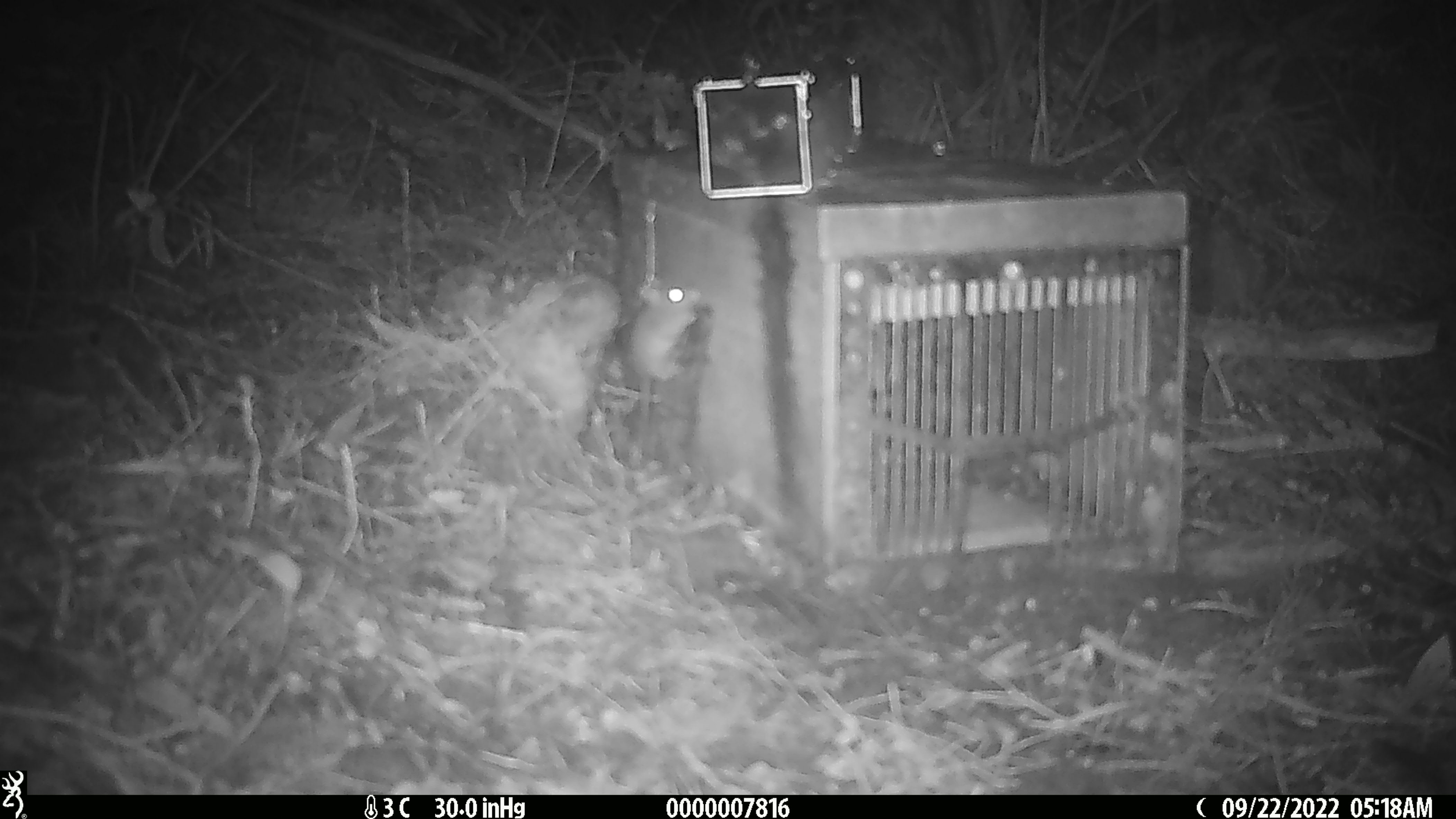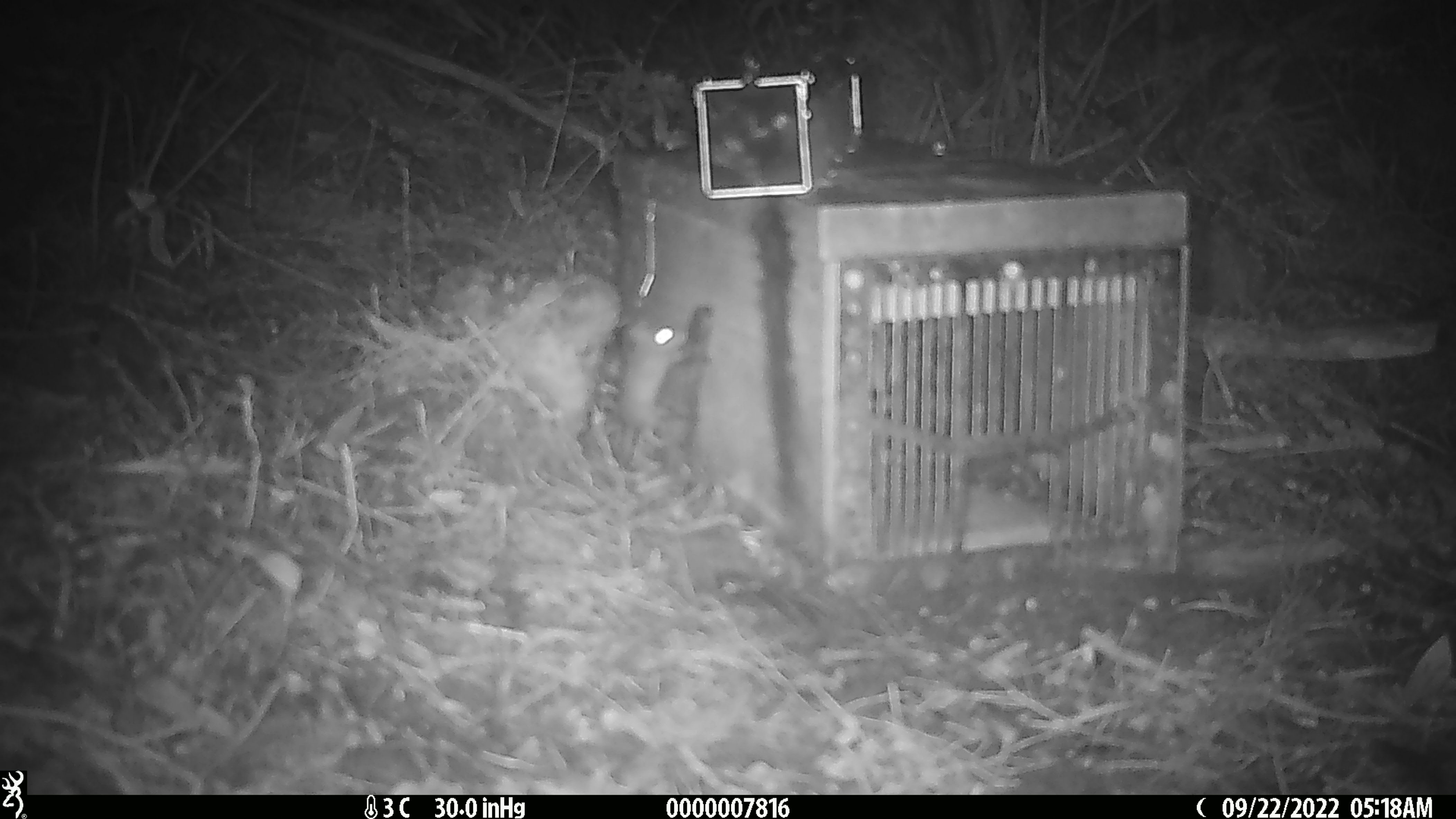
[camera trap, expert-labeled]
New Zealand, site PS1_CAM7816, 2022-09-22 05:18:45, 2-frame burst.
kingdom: Animalia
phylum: Chordata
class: Mammalia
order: Rodentia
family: Muridae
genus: Mus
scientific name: Mus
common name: mouse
Mouse (Mus).